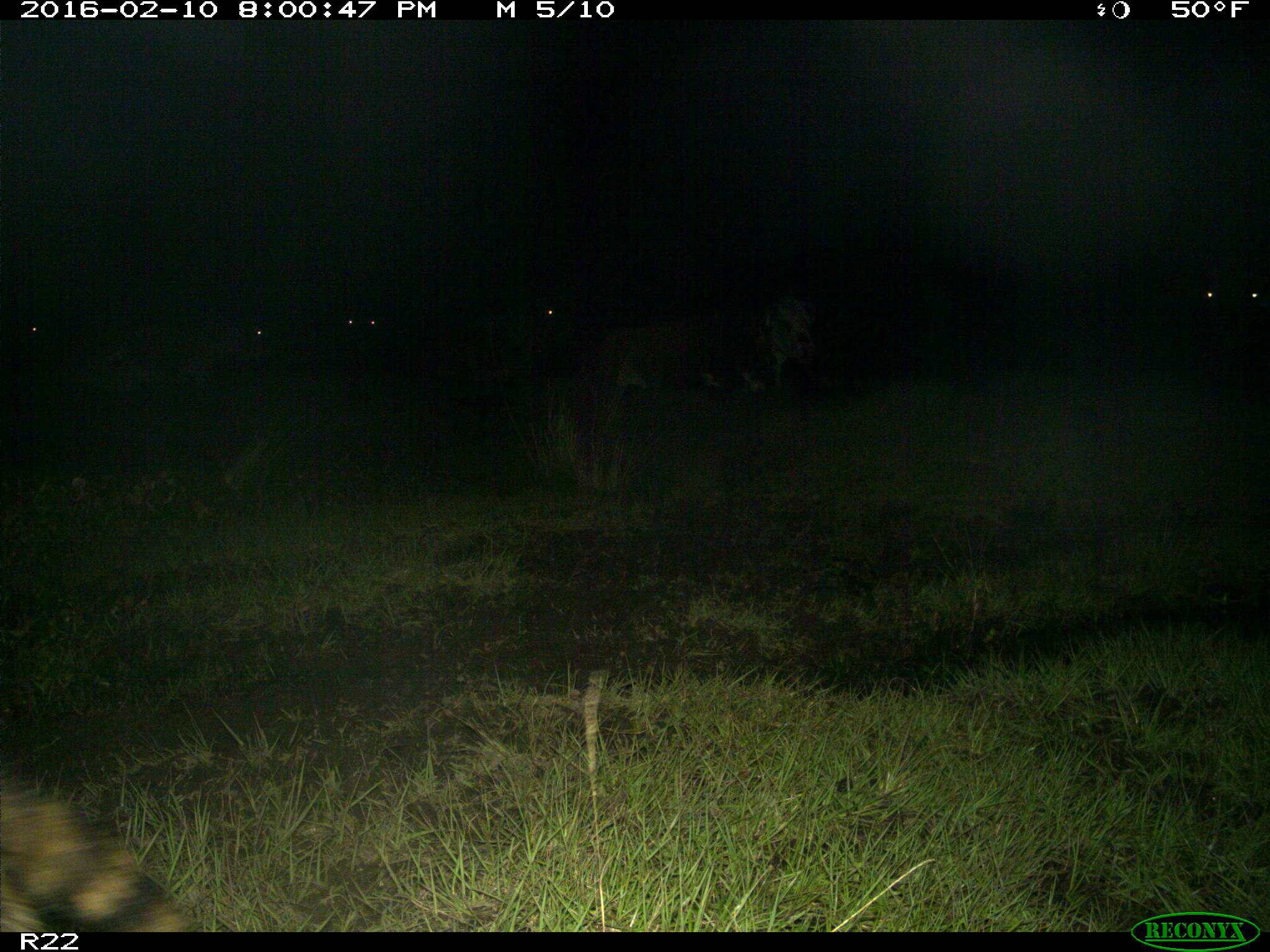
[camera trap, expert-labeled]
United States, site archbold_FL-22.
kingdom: Animalia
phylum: Chordata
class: Mammalia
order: Artiodactyla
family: Bovidae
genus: Bos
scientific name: Bos taurus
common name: domestic cow